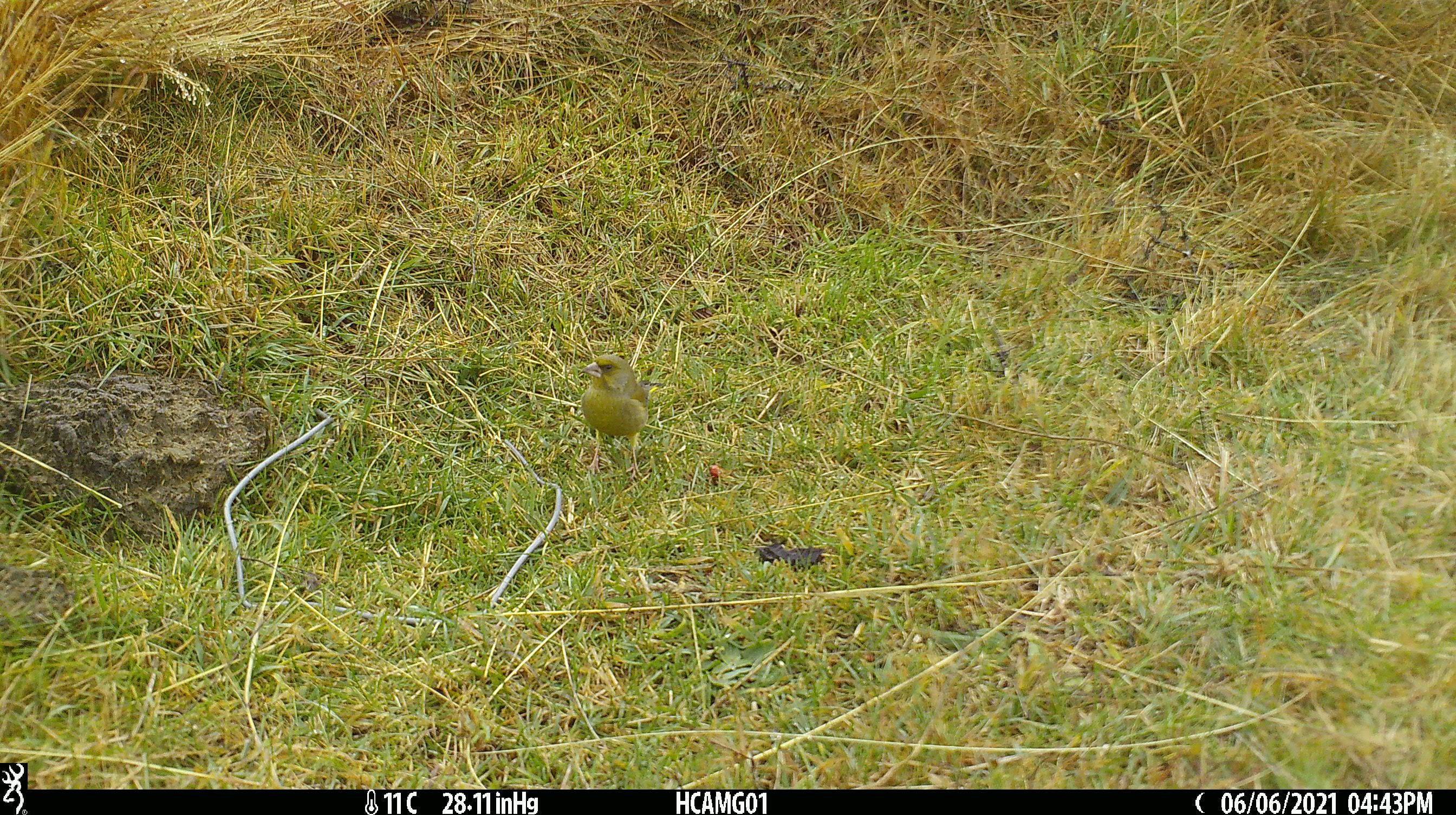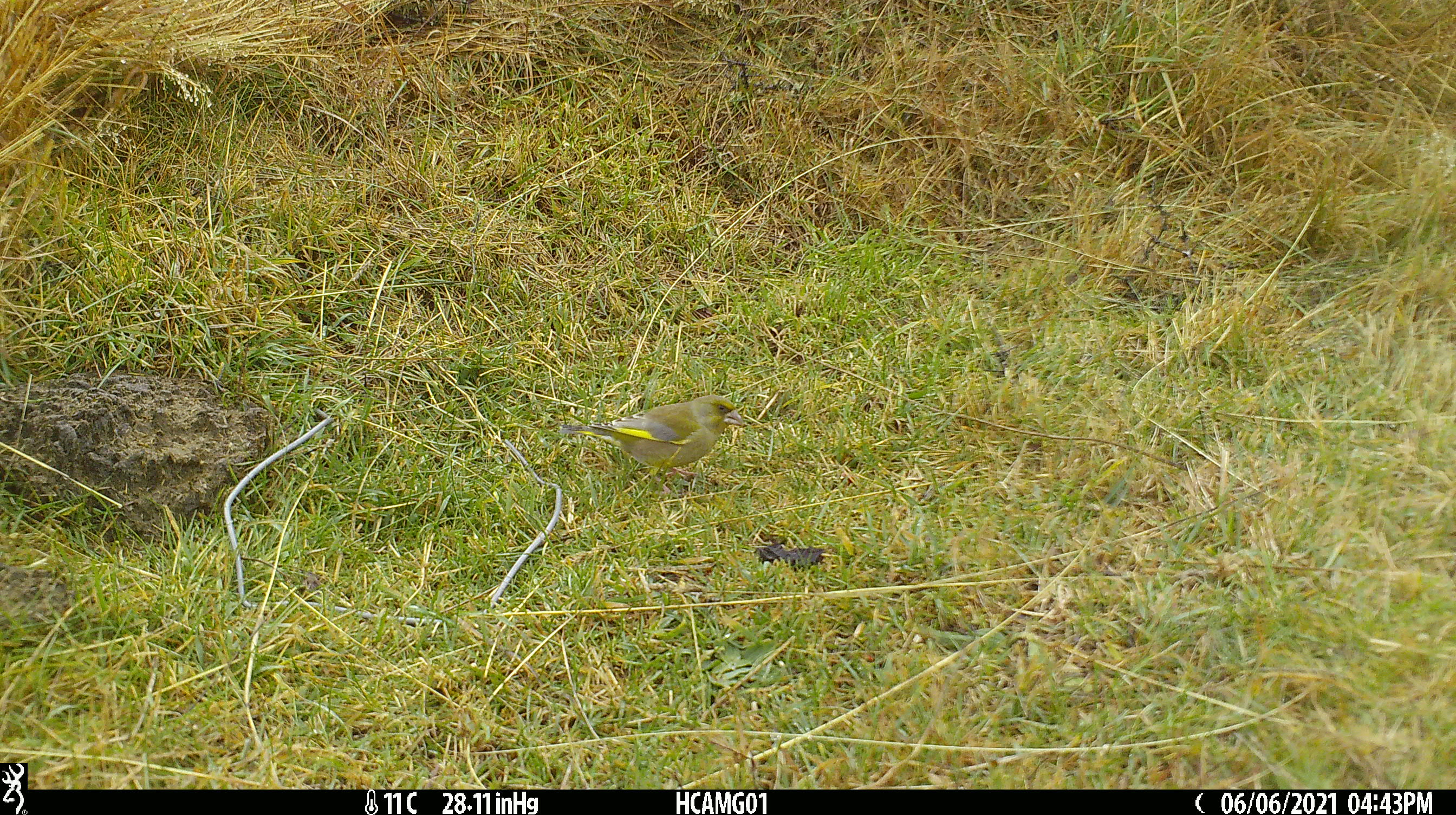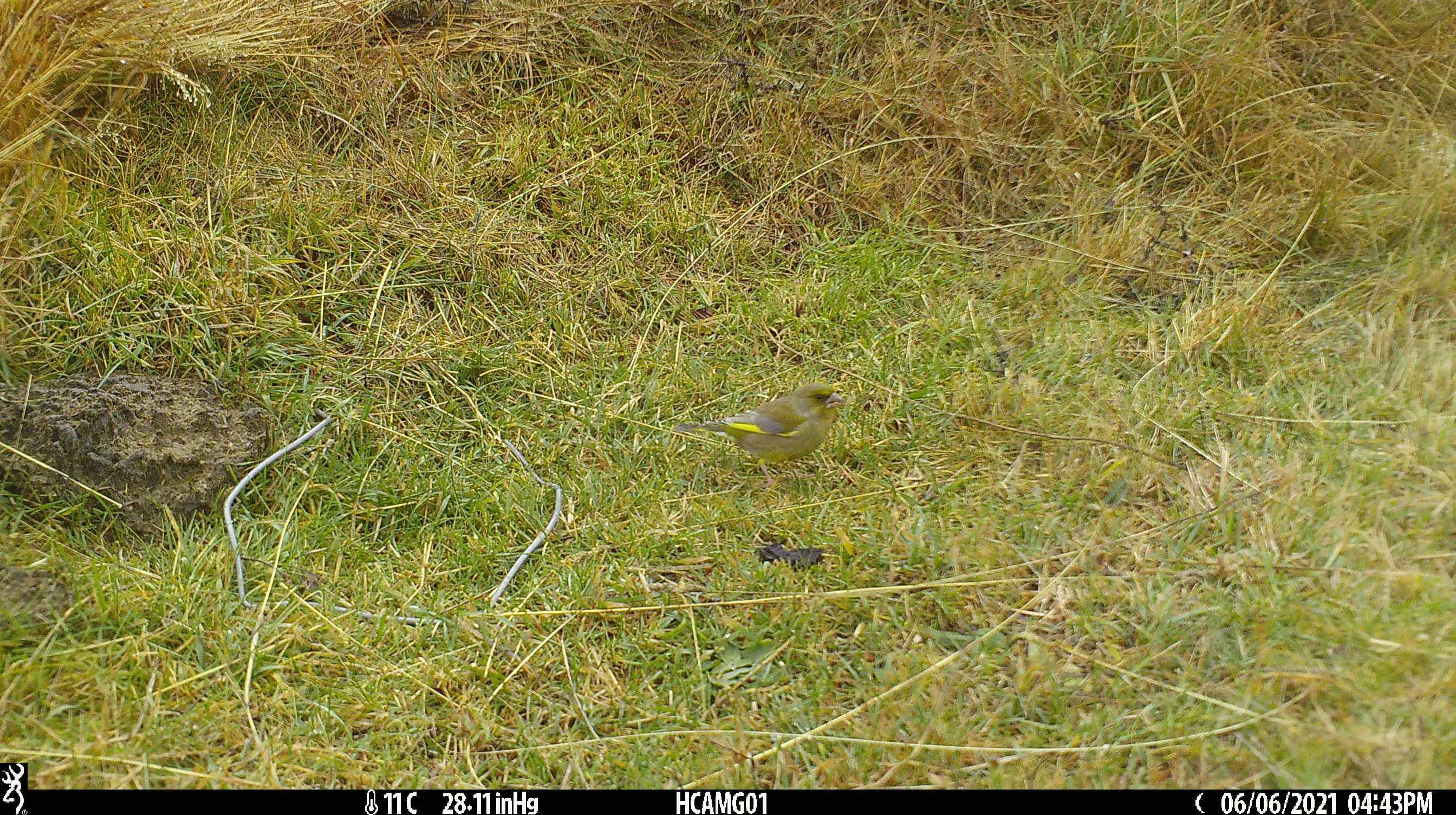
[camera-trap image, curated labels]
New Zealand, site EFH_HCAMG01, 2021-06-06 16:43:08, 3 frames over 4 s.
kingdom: Animalia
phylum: Chordata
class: Aves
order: Passeriformes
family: Fringillidae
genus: Chloris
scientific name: Chloris chloris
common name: greenfinch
Greenfinch (Chloris chloris).